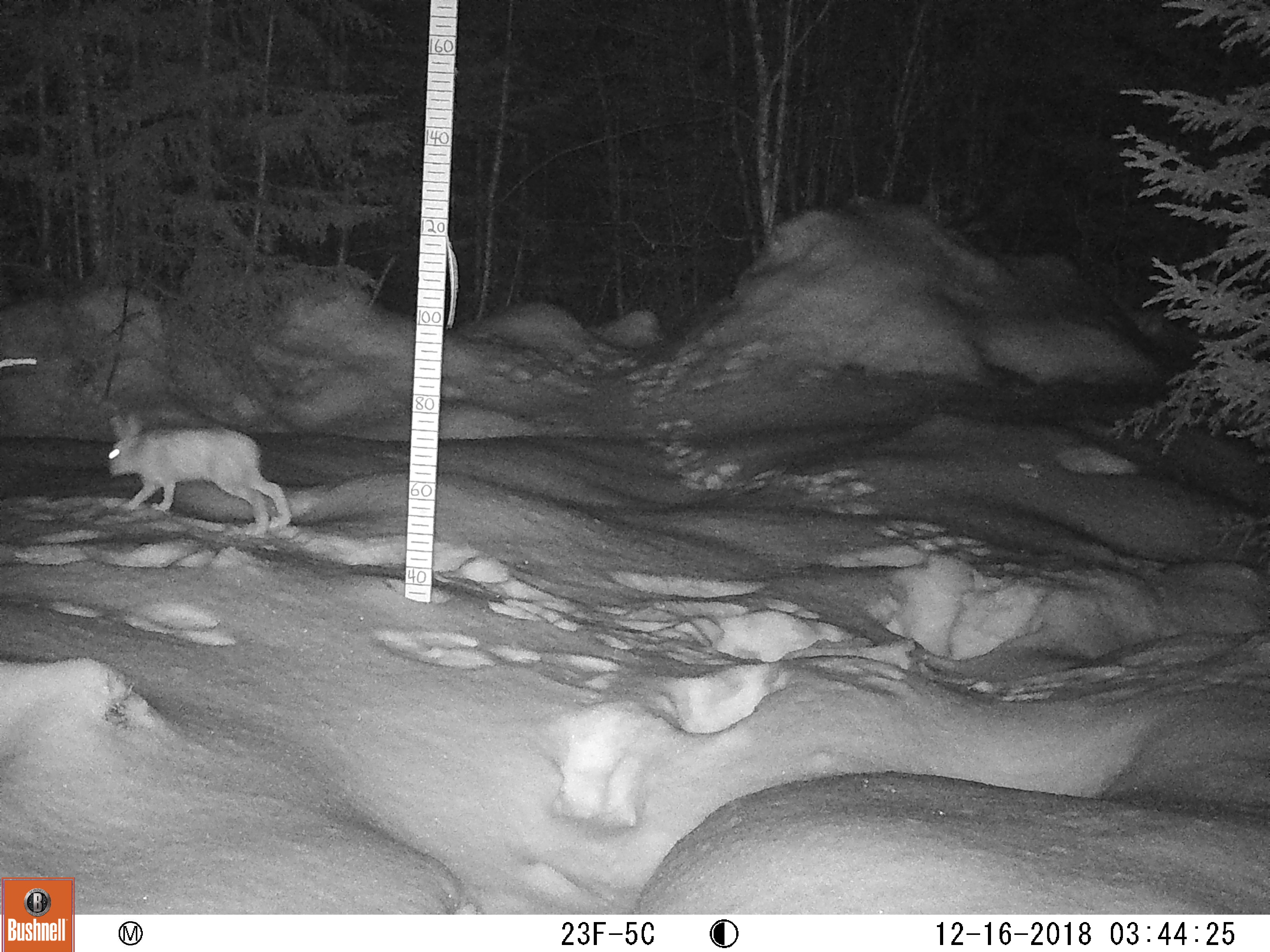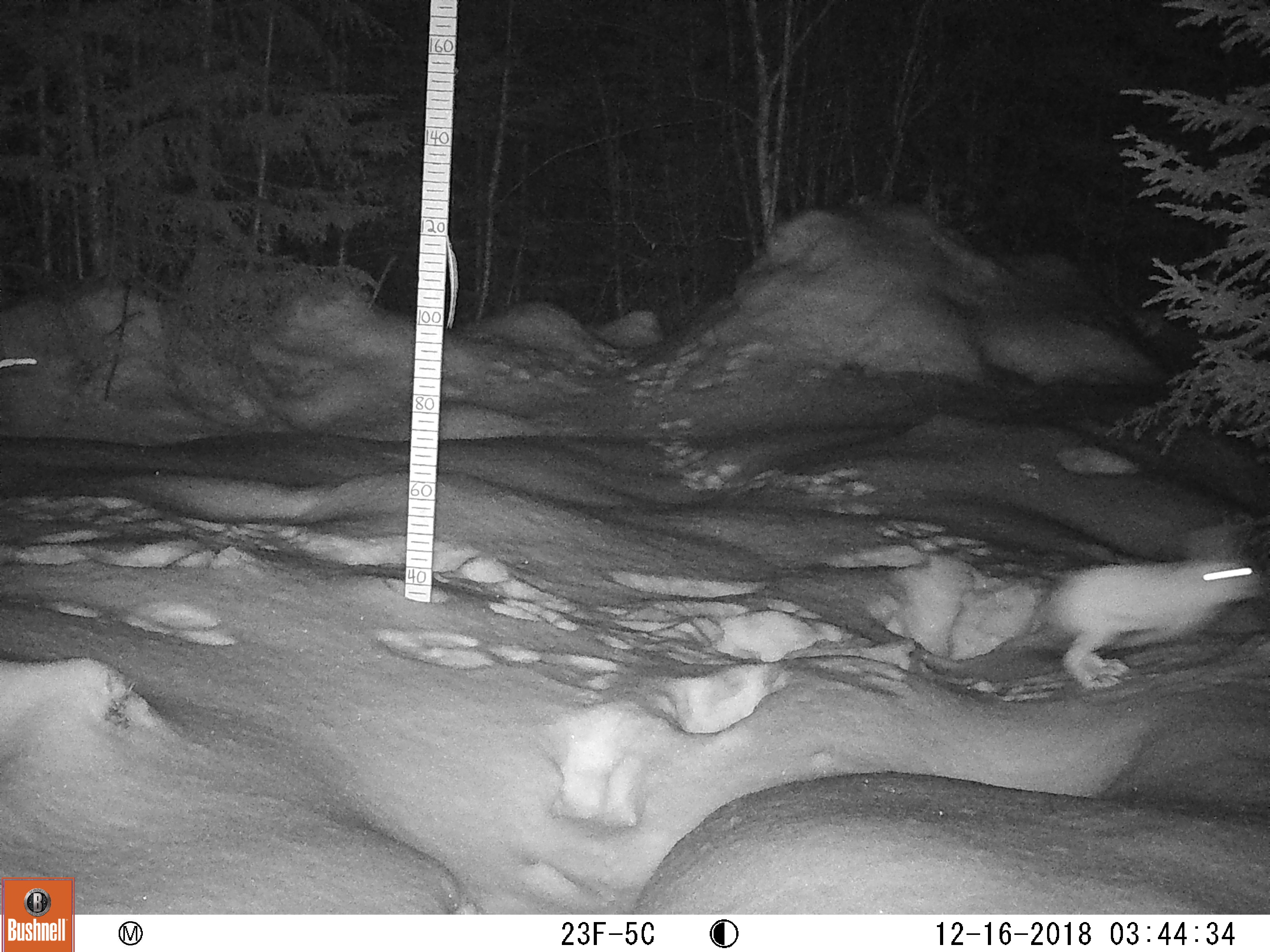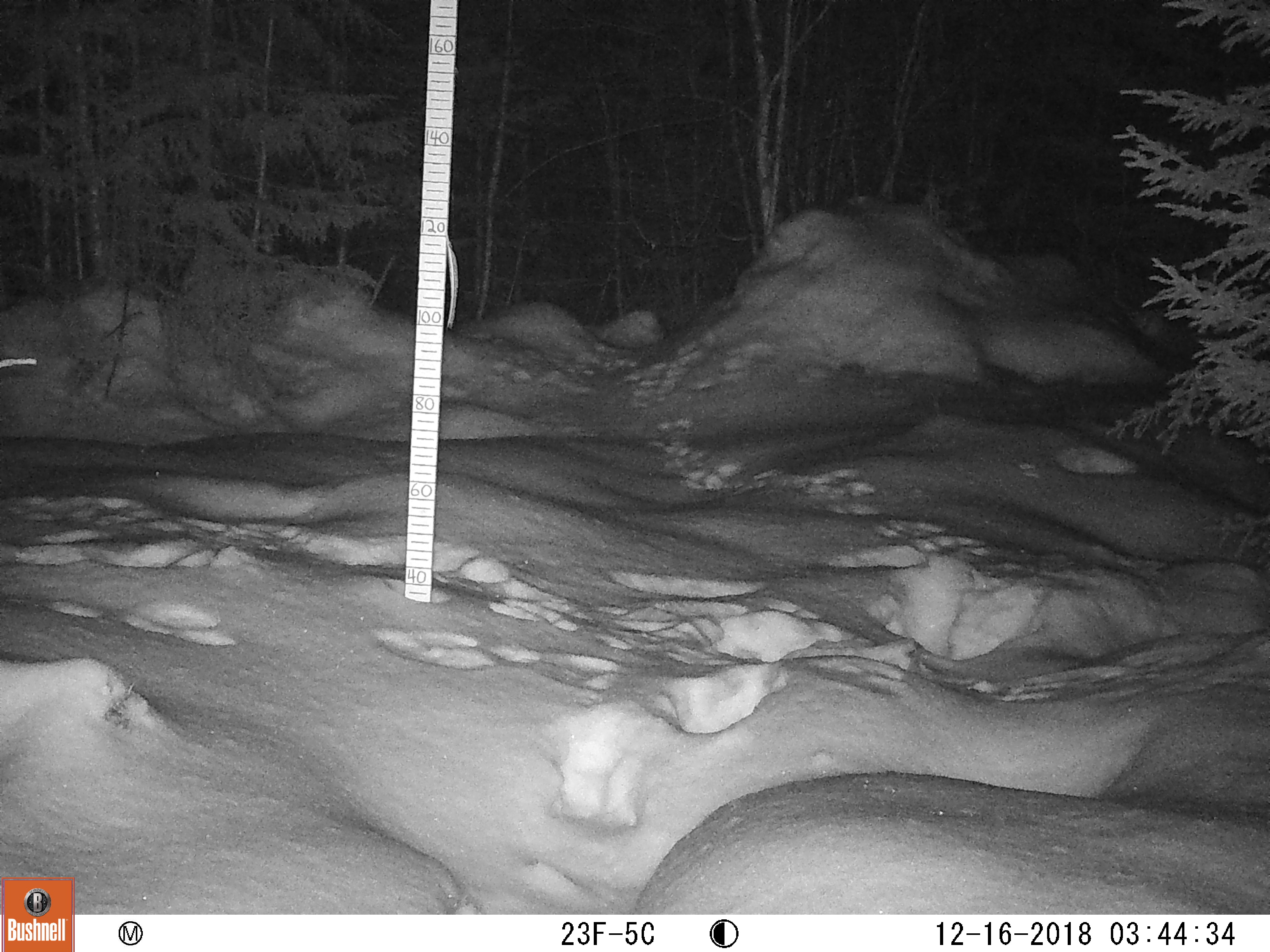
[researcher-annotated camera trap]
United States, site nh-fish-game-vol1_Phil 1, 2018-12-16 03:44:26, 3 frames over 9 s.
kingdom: Animalia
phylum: Chordata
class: Mammalia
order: Lagomorpha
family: Leporidae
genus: Lepus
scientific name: Lepus americanus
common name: snowshoe hare